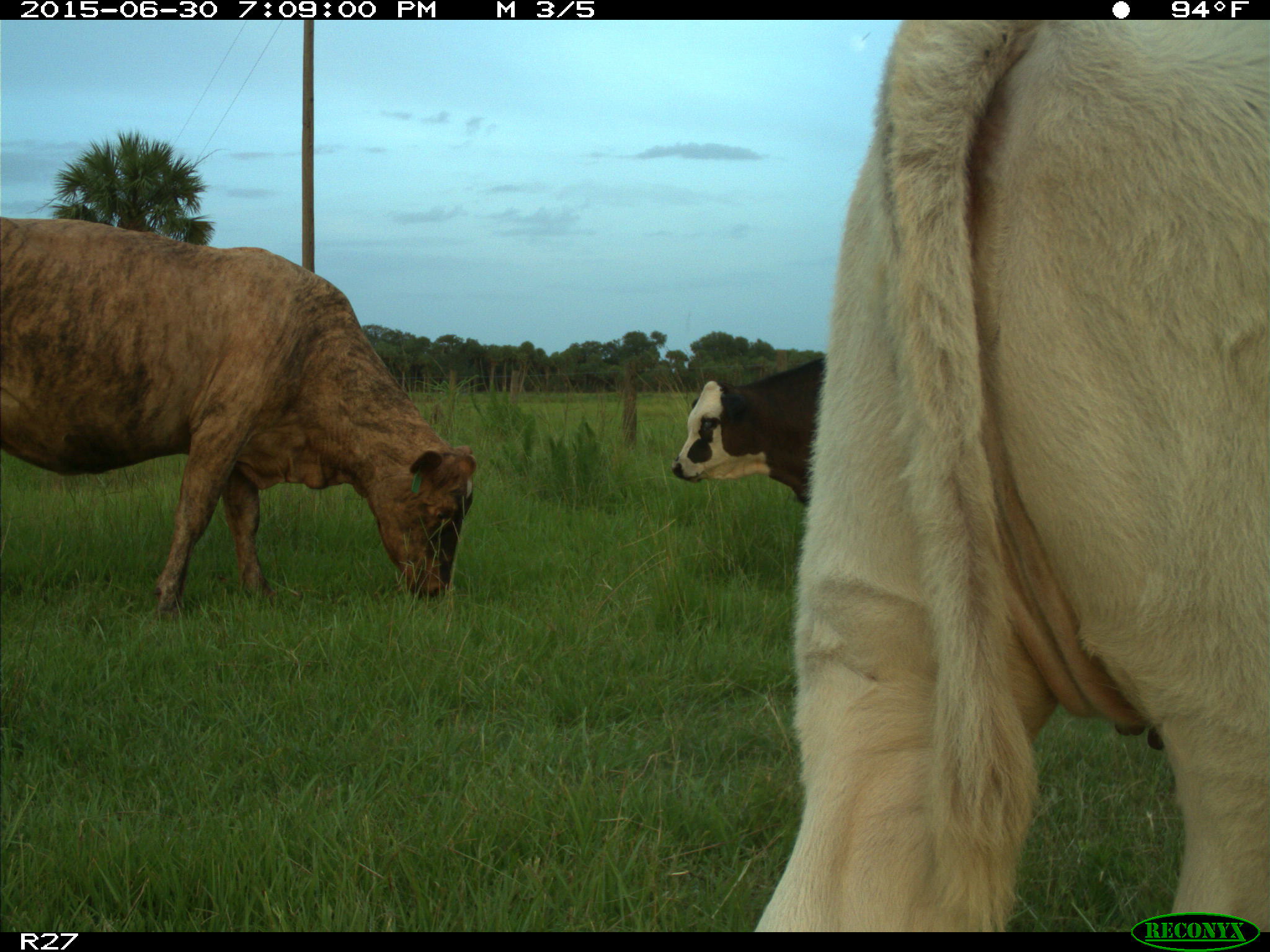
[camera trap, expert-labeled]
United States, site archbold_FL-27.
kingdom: Animalia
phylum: Chordata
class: Mammalia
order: Artiodactyla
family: Bovidae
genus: Bos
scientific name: Bos taurus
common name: domestic cow